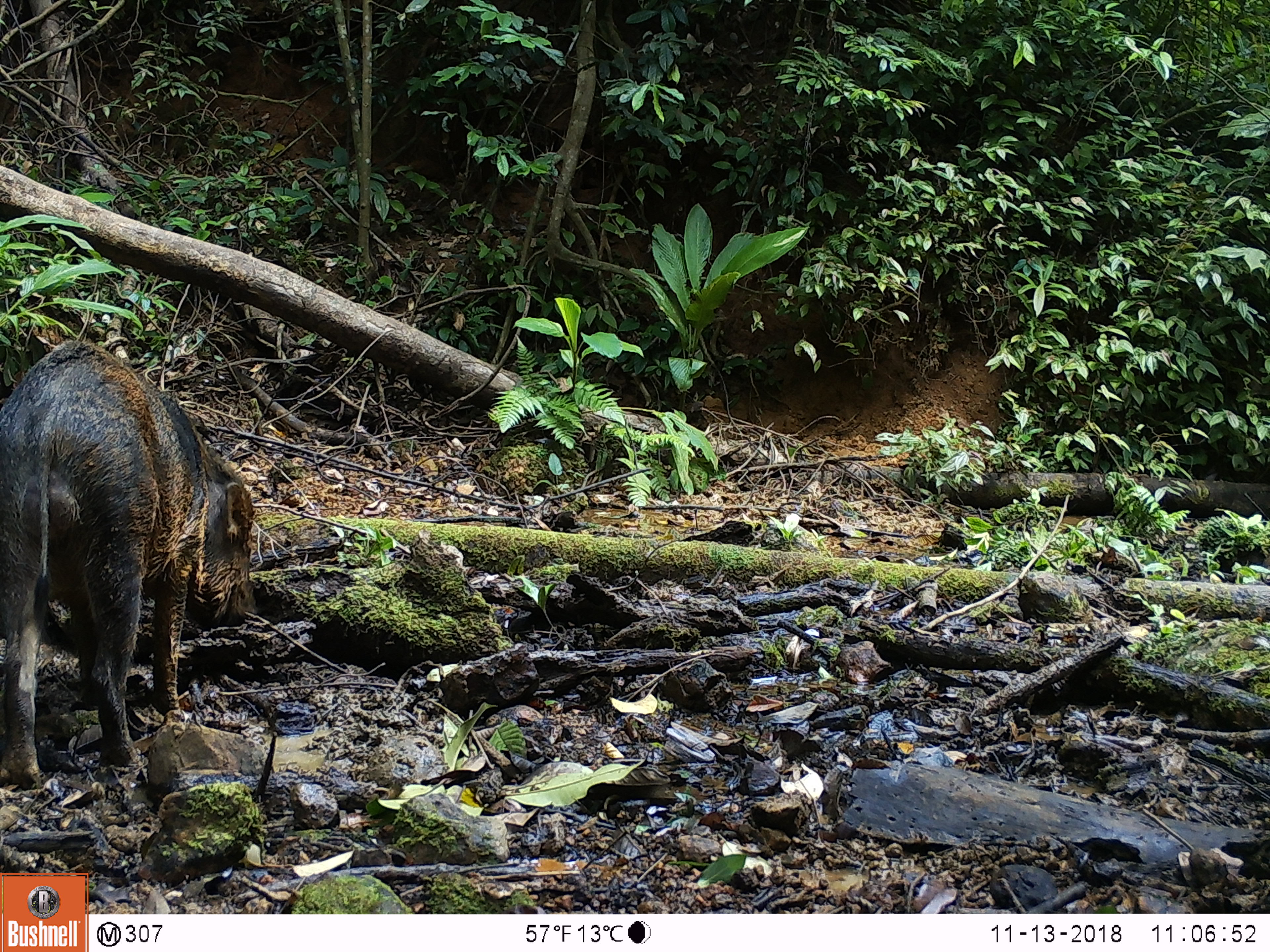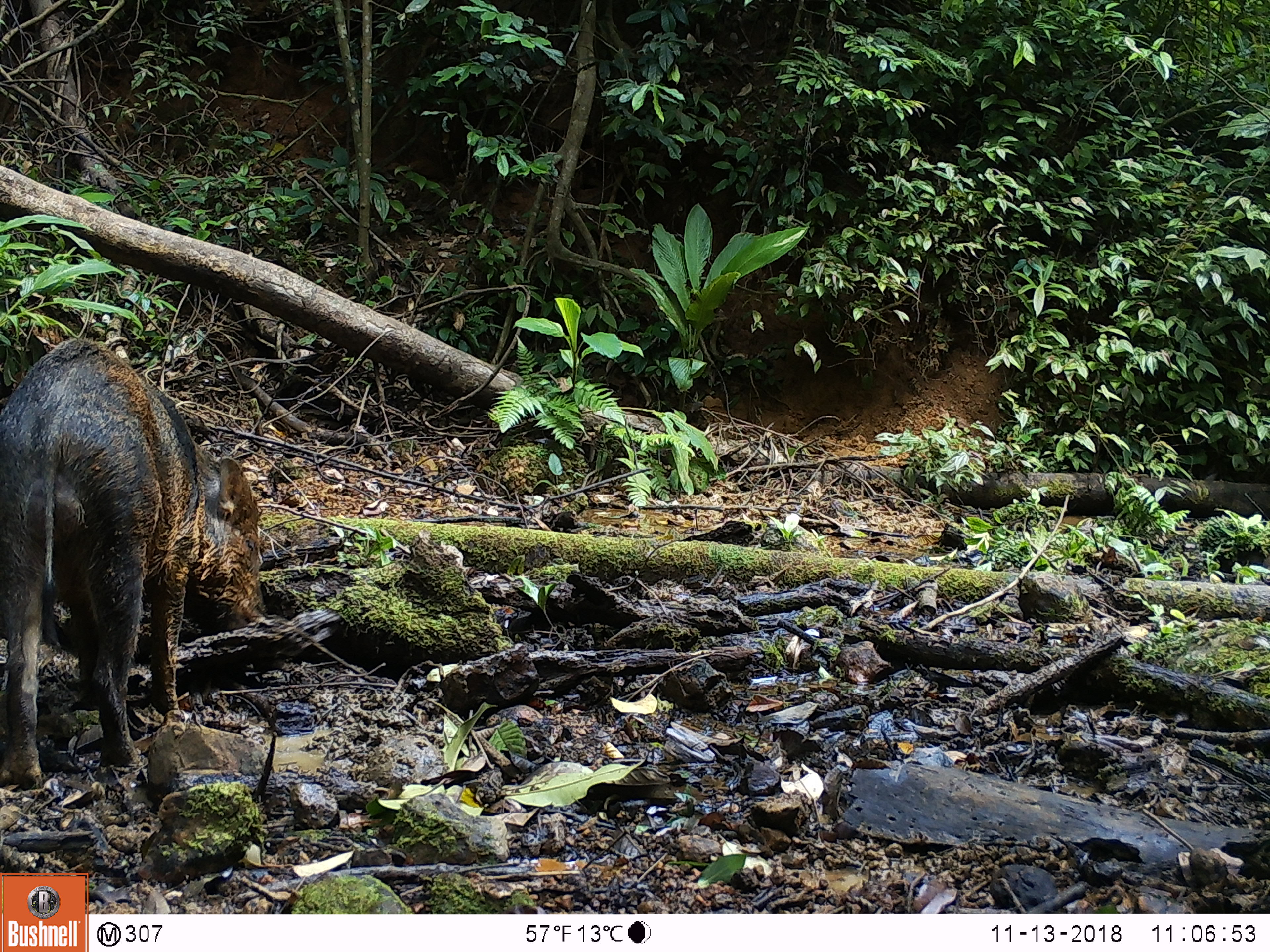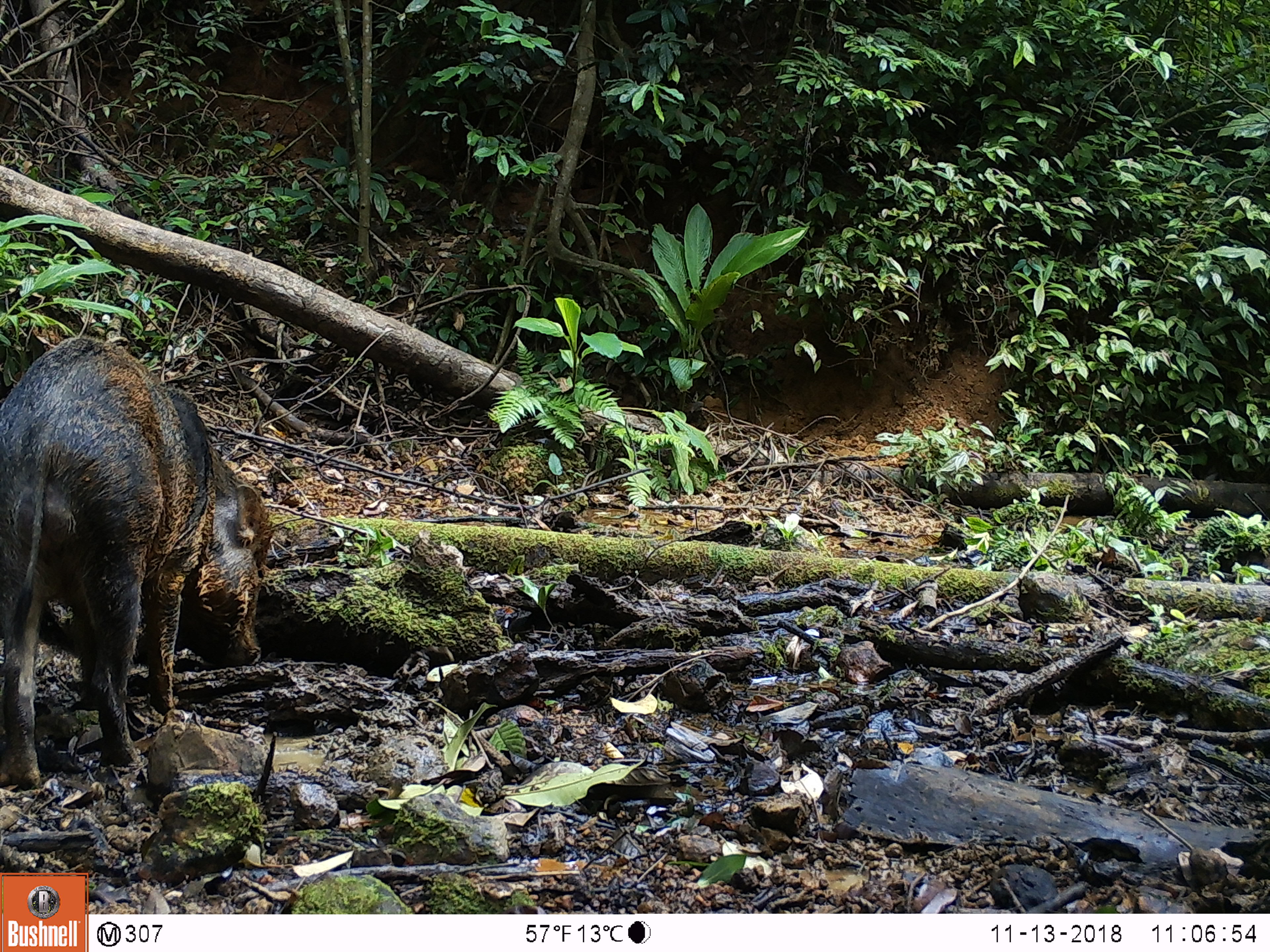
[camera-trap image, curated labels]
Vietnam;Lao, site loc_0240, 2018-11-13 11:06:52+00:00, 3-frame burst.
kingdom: Animalia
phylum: Chordata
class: Mammalia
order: Artiodactyla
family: Suidae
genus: Sus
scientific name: Sus scrofa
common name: eurasian wild pig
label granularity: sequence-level